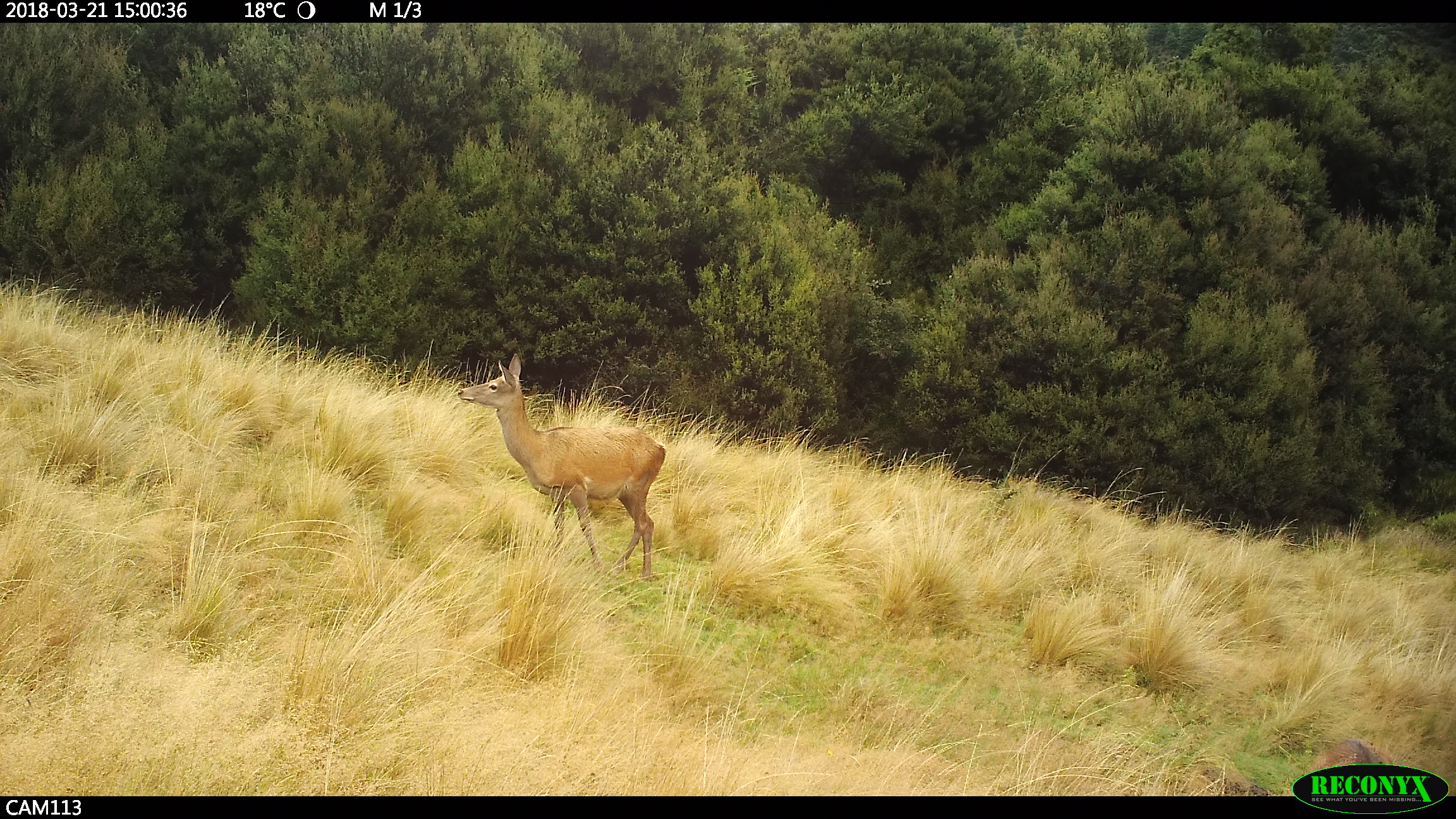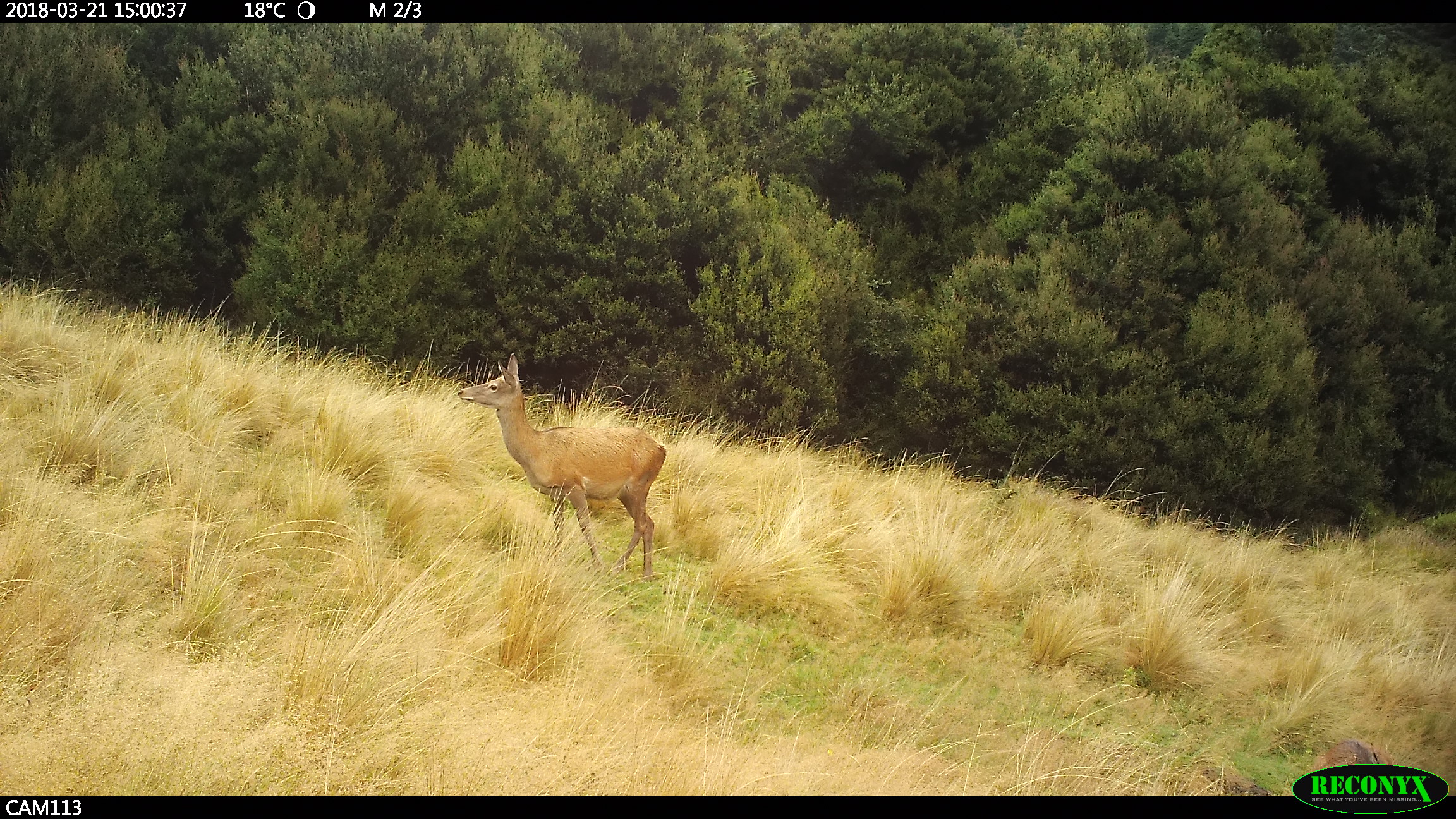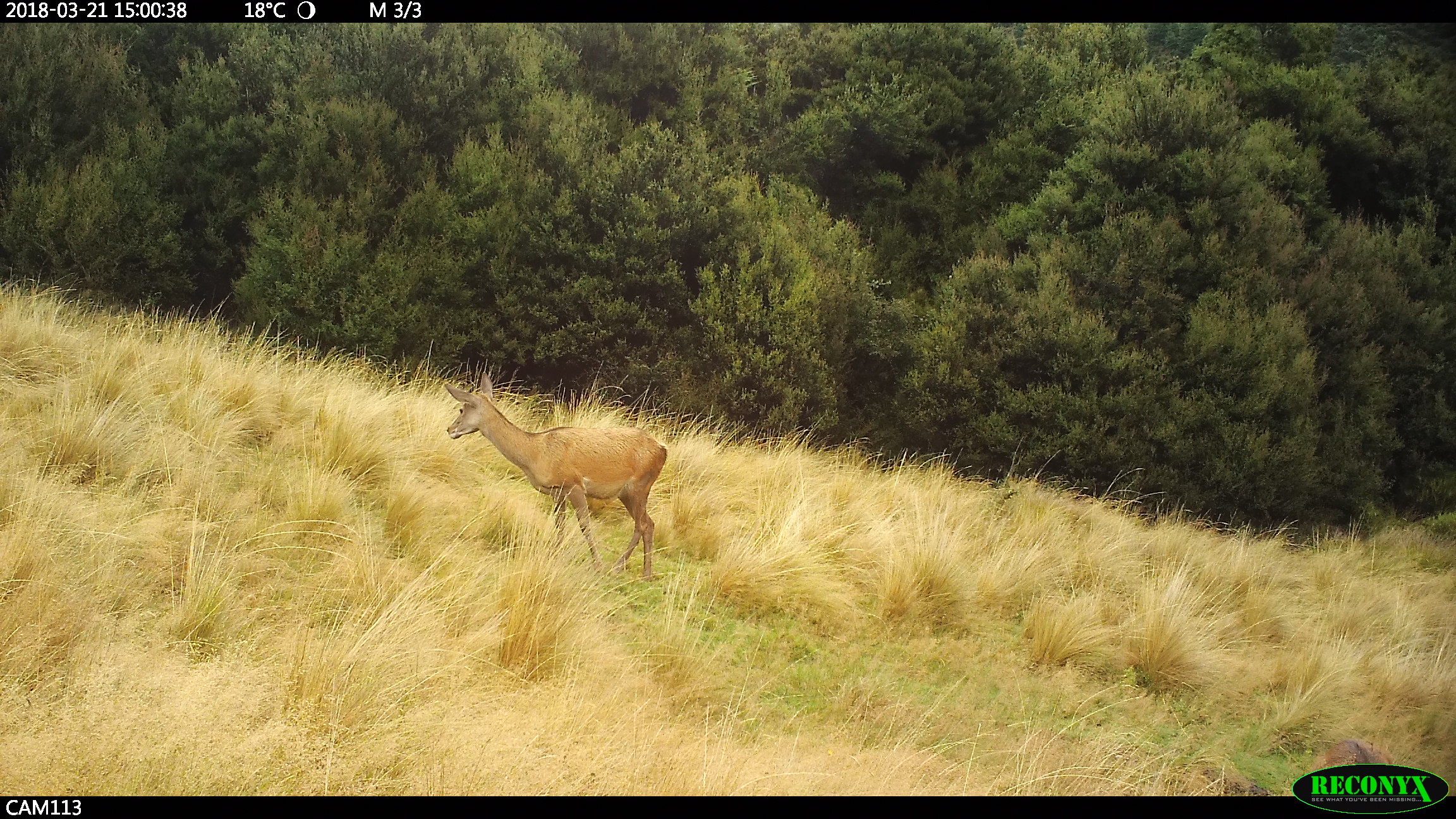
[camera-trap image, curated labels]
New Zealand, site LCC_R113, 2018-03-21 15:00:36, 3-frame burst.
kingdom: Animalia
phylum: Chordata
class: Mammalia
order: Artiodactyla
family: Cervidae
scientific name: Cervidae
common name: deer